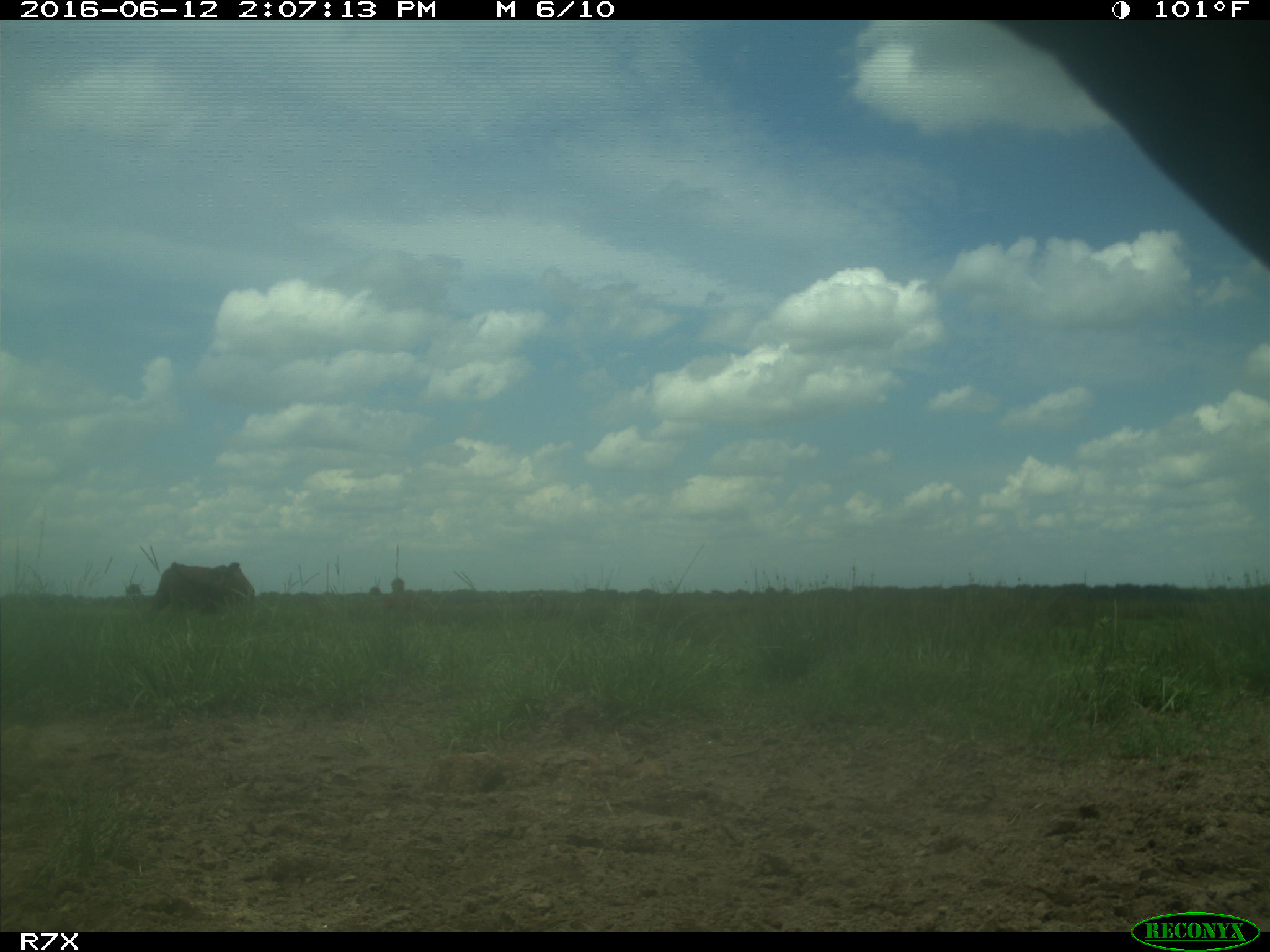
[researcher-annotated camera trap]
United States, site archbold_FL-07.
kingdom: Animalia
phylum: Chordata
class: Mammalia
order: Artiodactyla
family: Bovidae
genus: Bos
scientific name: Bos taurus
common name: domestic cow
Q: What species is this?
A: Bos taurus (domestic cow).